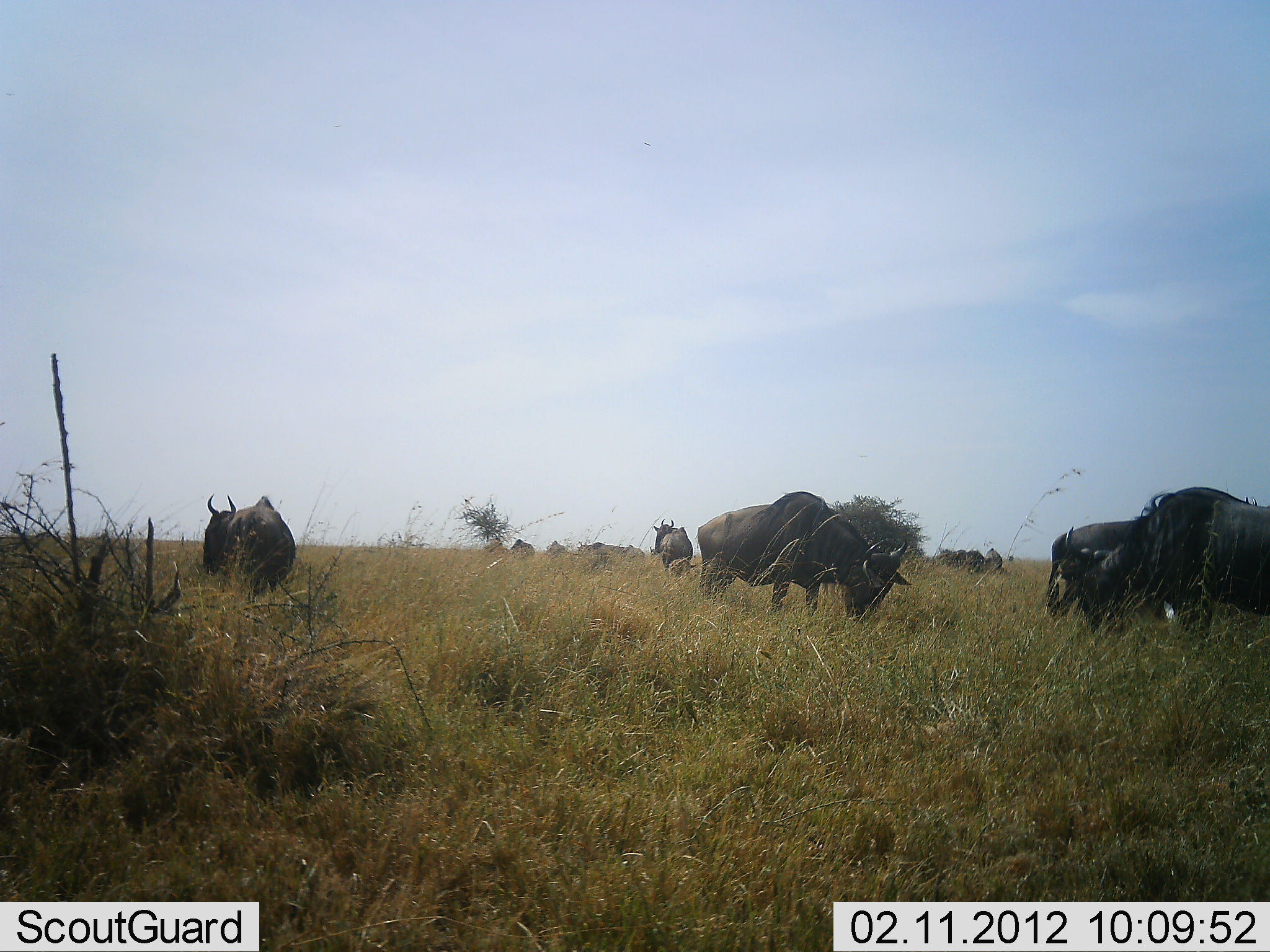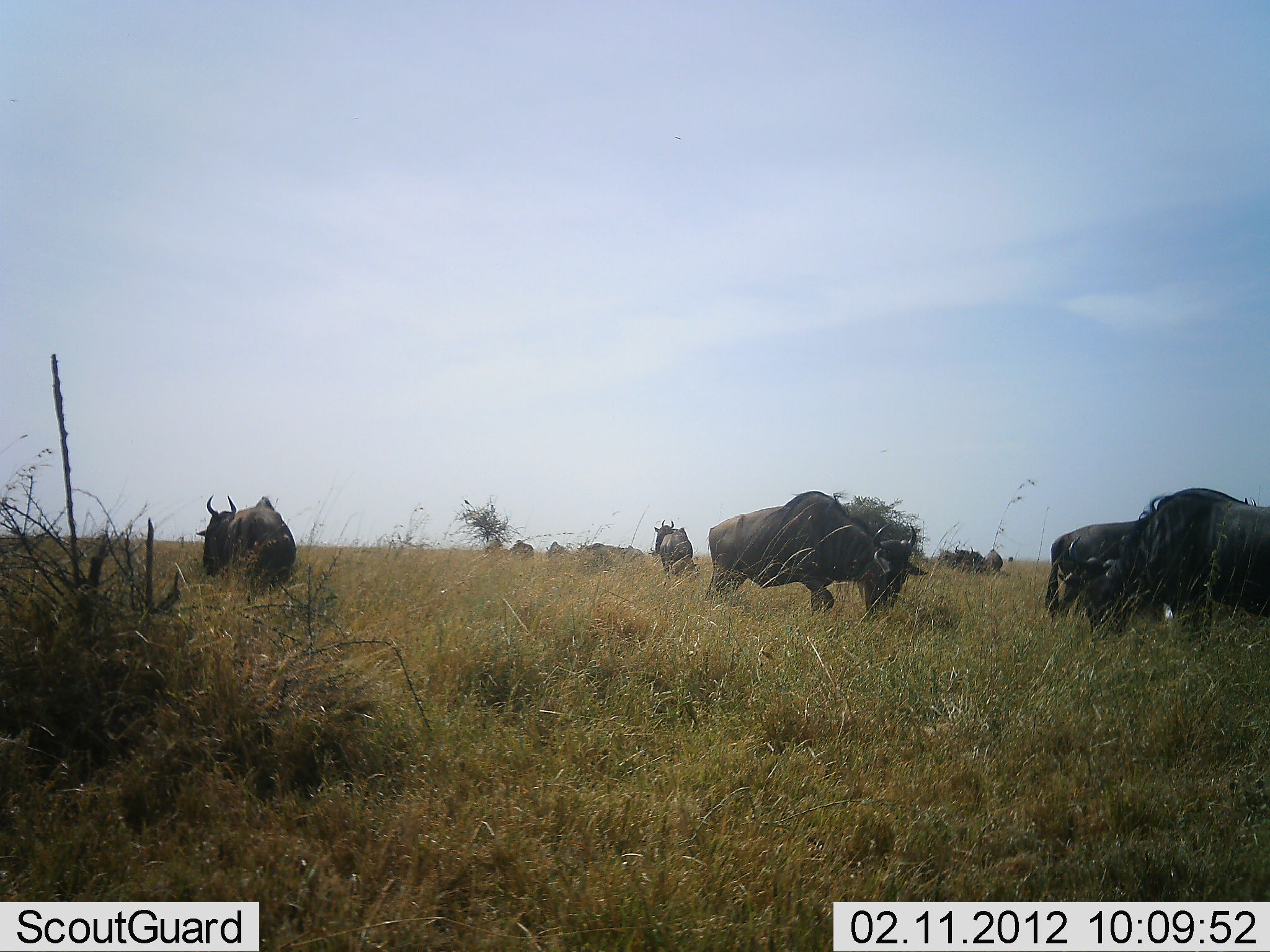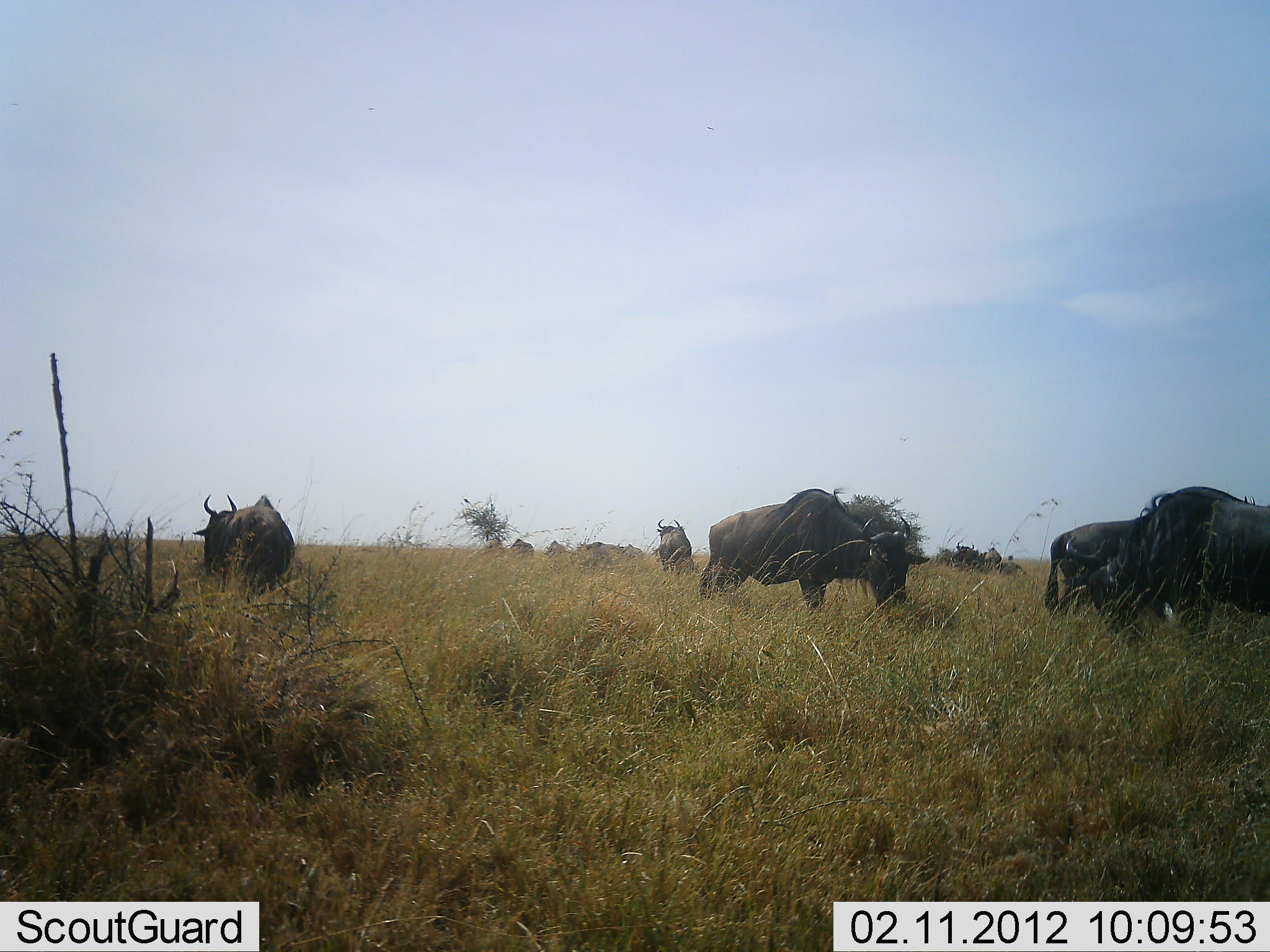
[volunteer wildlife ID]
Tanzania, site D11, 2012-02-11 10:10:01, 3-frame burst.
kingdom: Animalia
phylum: Chordata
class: Mammalia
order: Artiodactyla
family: Bovidae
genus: Connochaetes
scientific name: Connochaetes taurinus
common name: blue wildebeest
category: wildebeest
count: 9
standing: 47%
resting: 0%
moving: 27%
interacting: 7%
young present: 0%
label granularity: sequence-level